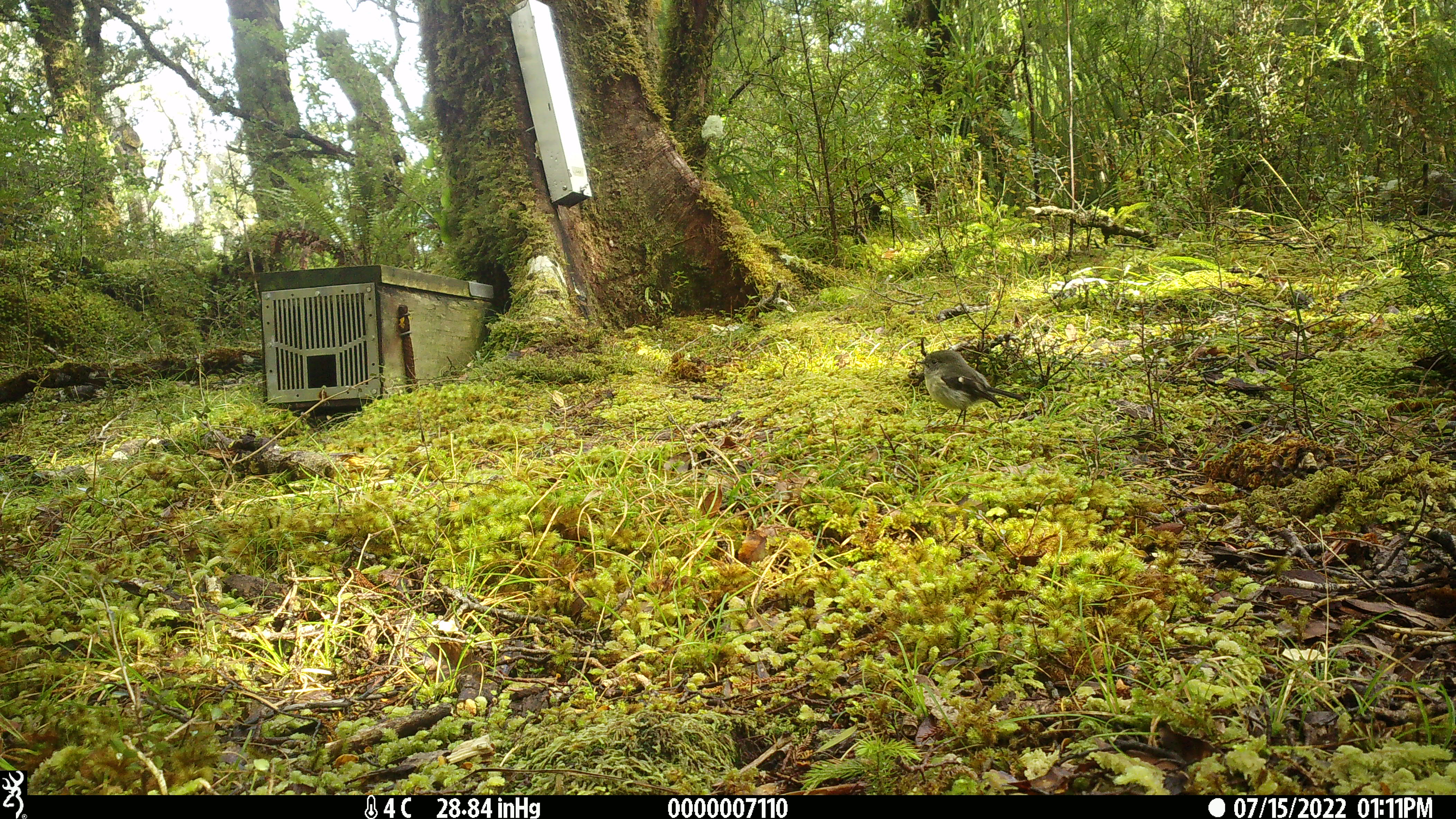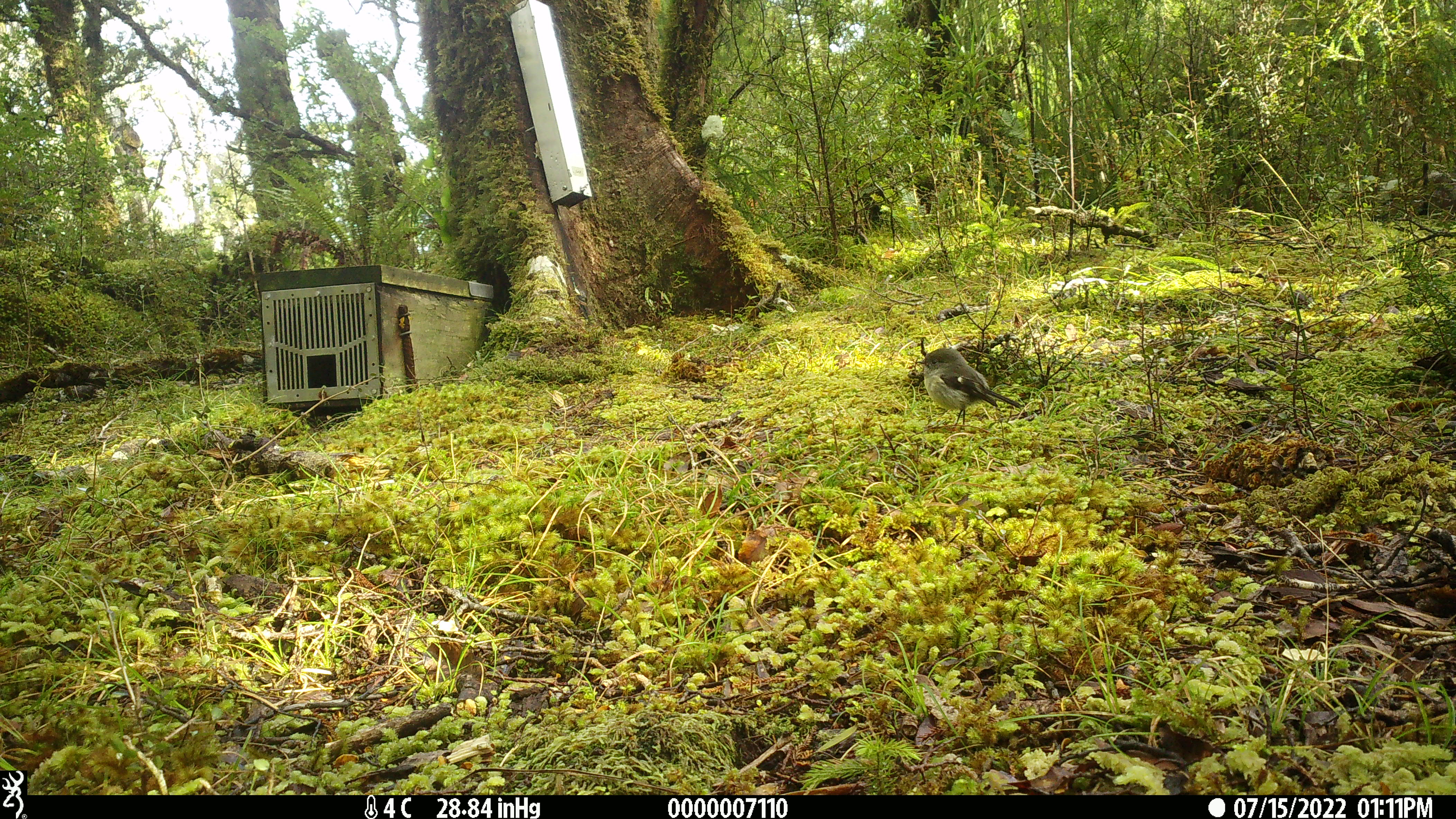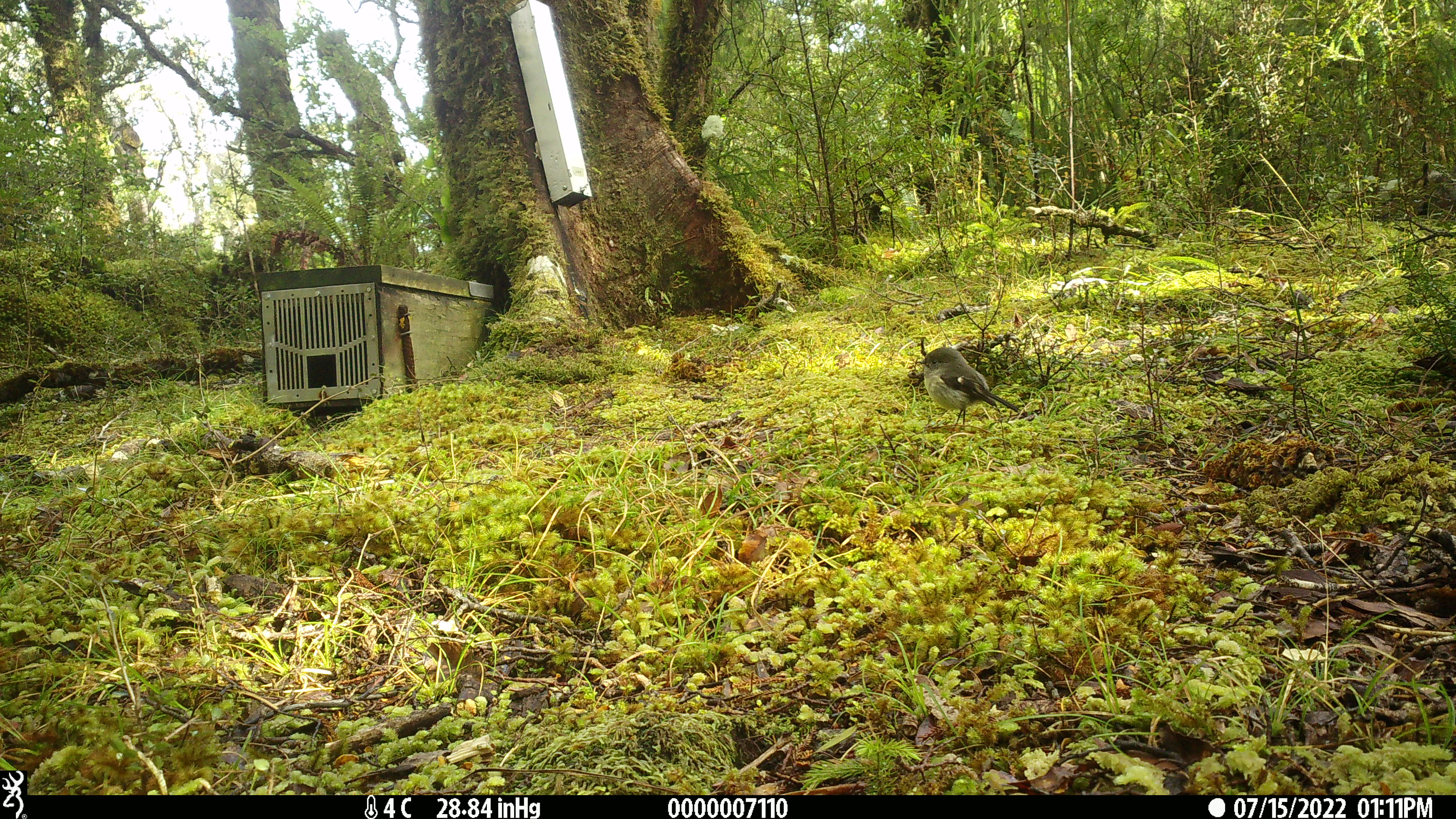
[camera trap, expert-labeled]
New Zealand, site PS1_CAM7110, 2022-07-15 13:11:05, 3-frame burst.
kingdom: Animalia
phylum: Chordata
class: Aves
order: Passeriformes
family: Petroicidae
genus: Petroica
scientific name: Petroica macrocephala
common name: tomtit